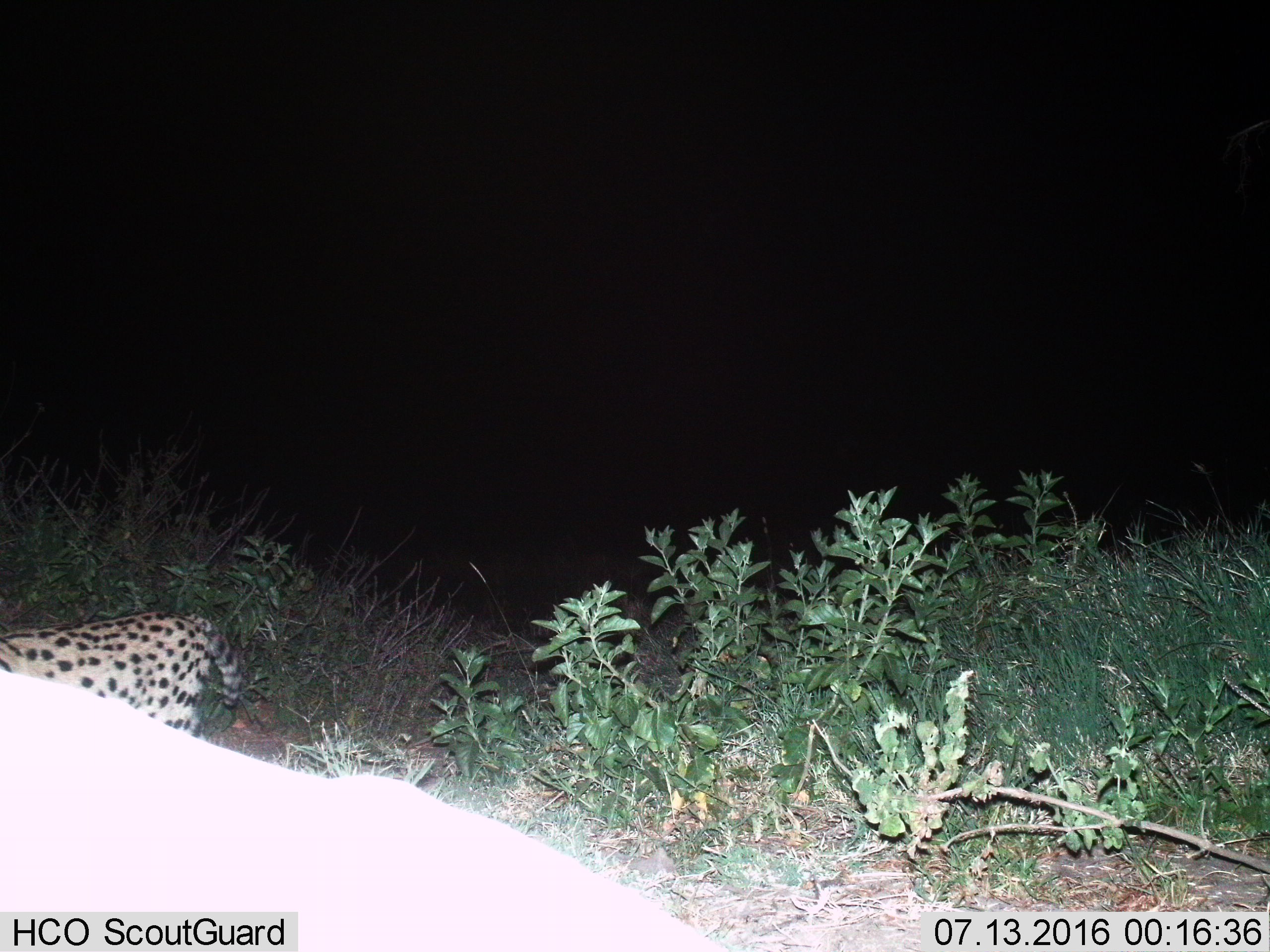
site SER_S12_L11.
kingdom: Animalia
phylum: Chordata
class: Mammalia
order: Carnivora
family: Felidae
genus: Leptailurus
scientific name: Leptailurus serval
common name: serval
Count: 1.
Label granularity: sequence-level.